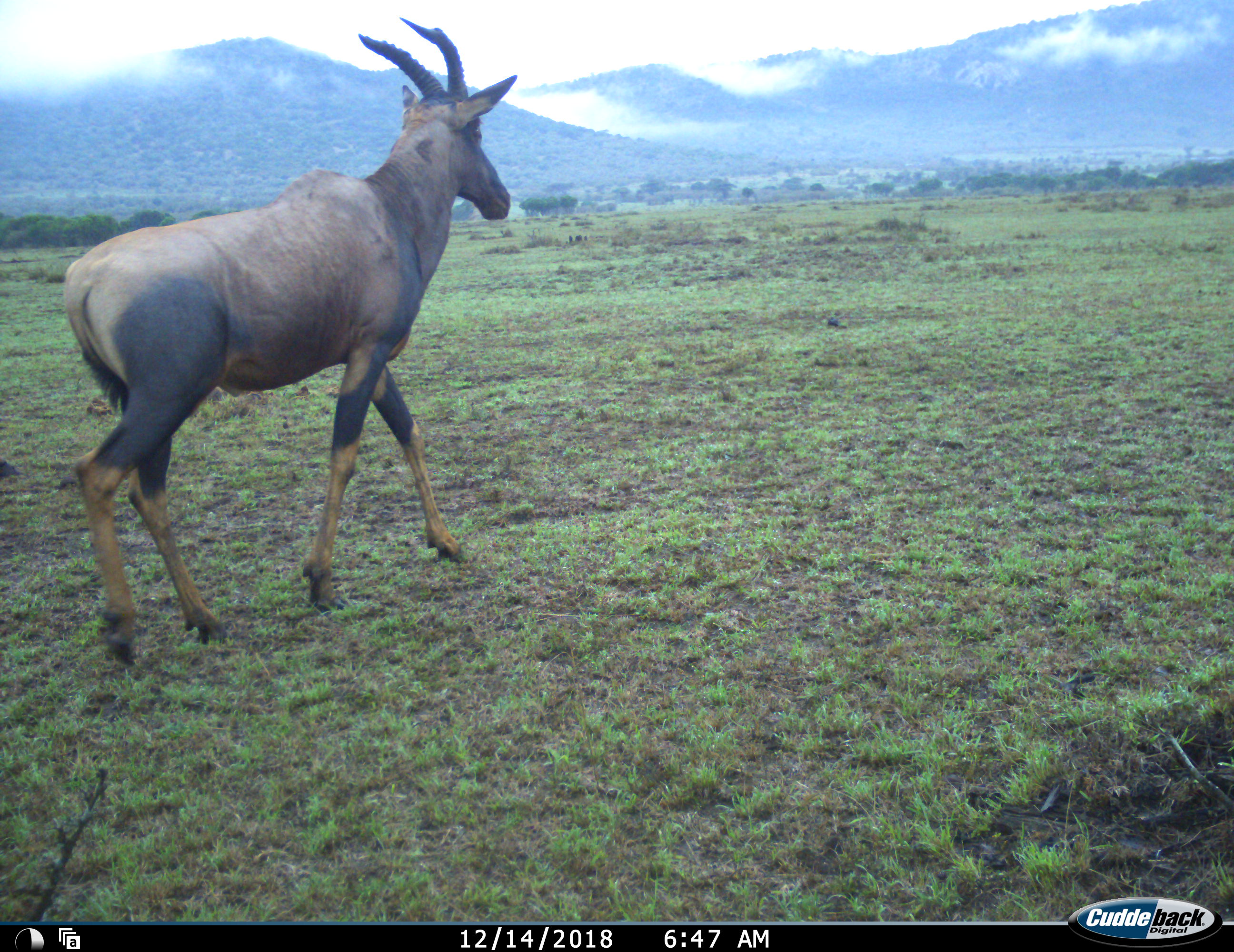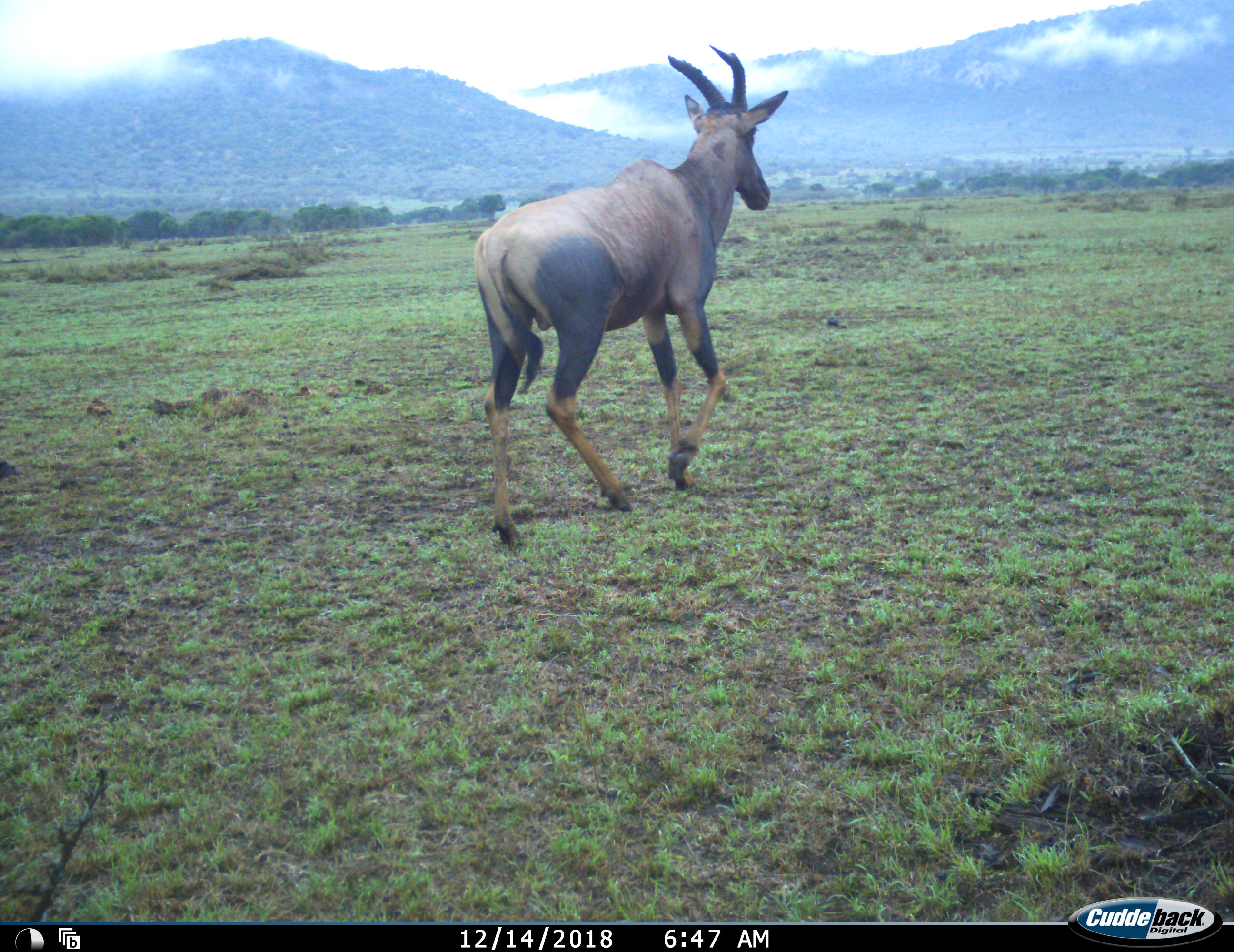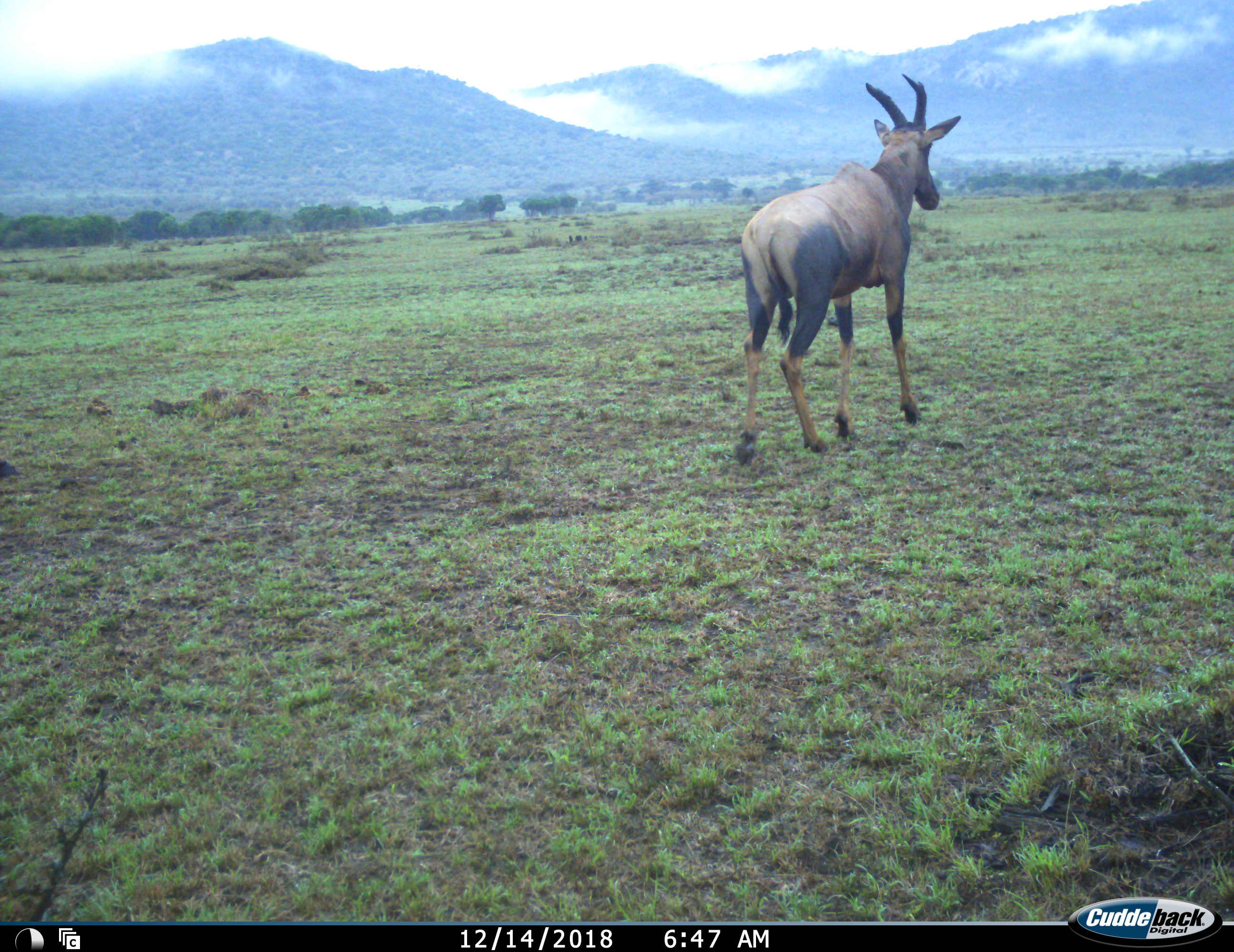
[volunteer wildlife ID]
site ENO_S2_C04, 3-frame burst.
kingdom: Animalia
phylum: Chordata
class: Mammalia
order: Artiodactyla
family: Bovidae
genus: Damaliscus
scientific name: Damaliscus lunatus jimela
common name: topi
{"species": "topi (Damaliscus lunatus jimela)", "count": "1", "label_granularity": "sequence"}